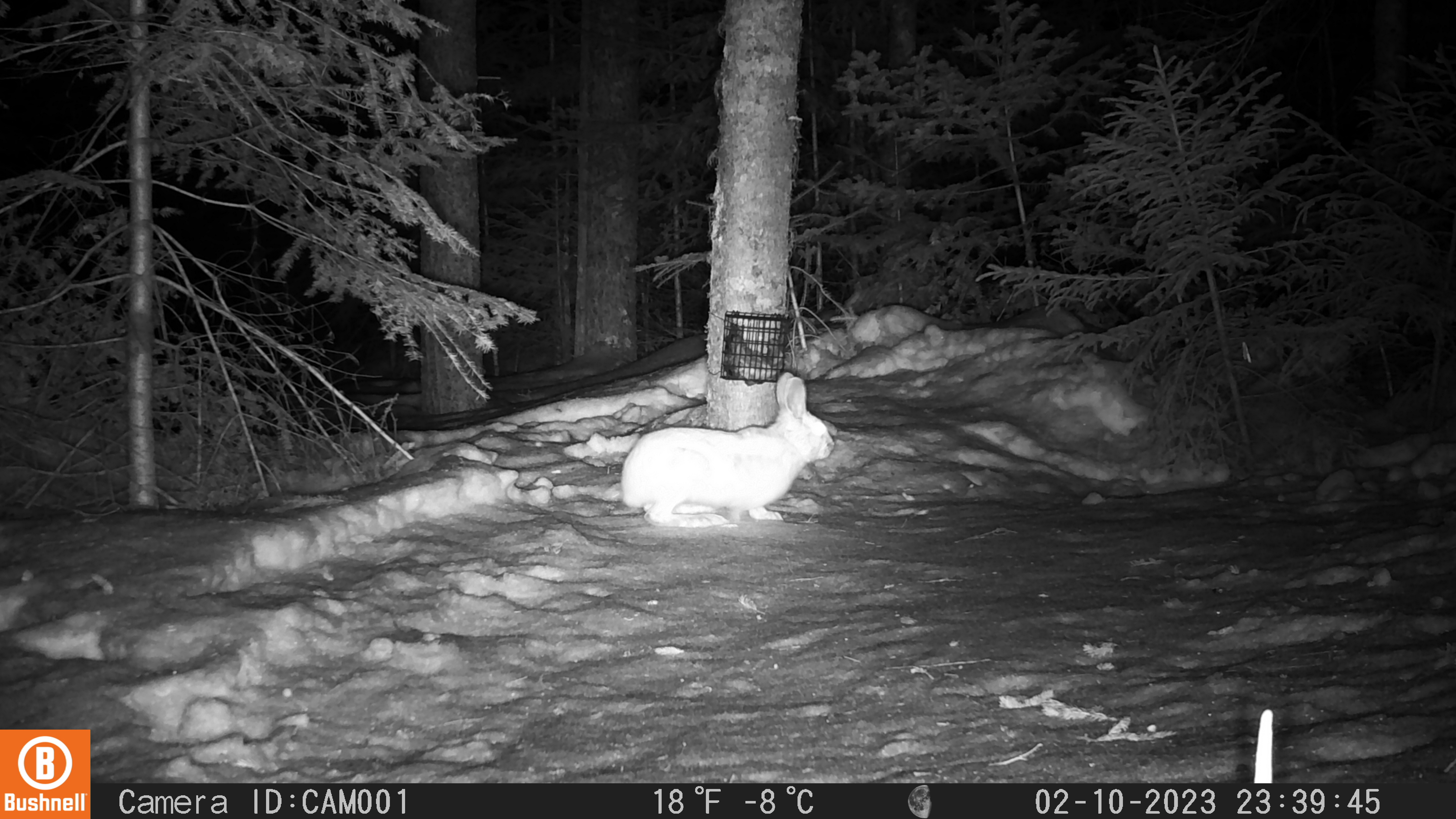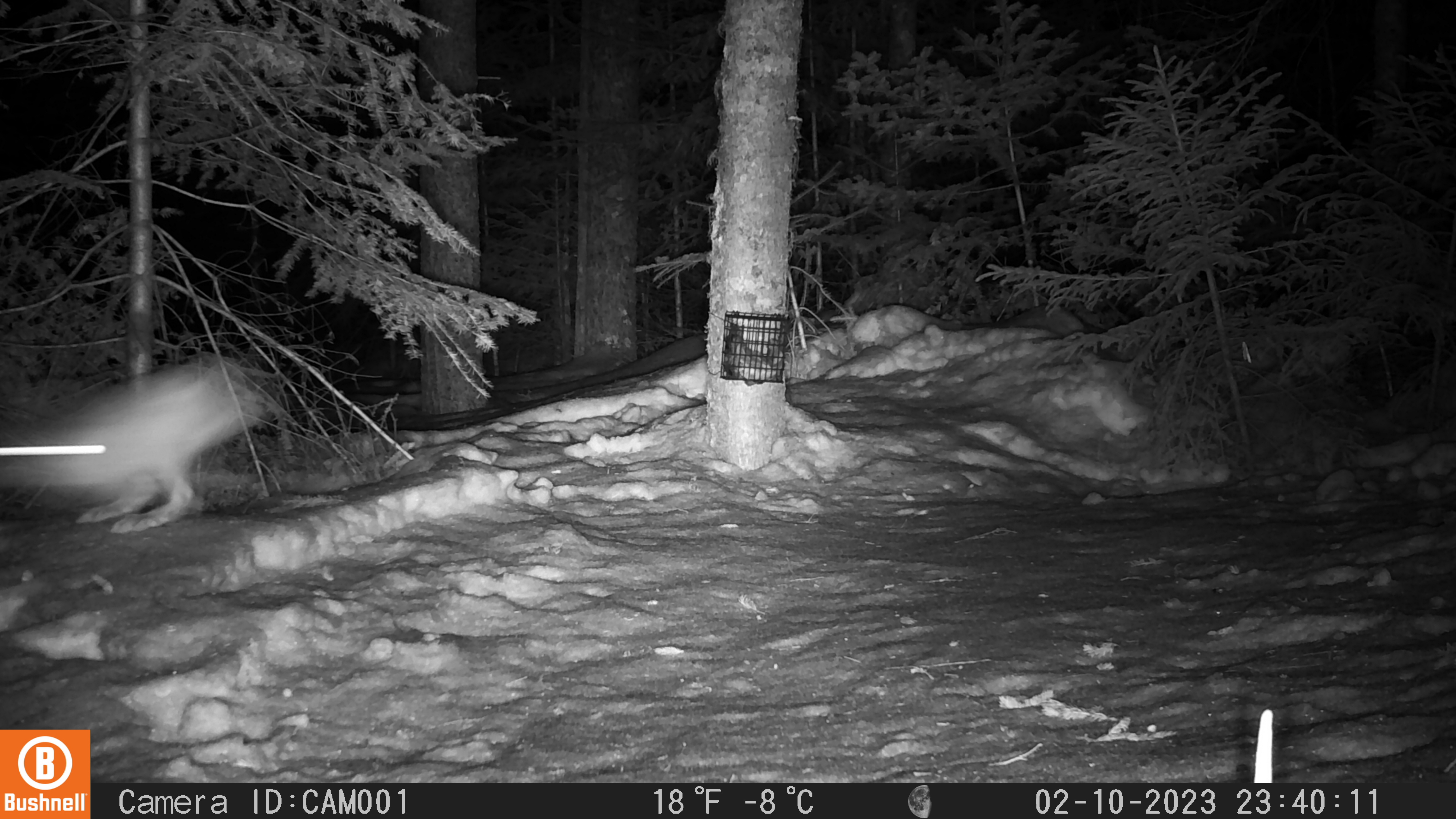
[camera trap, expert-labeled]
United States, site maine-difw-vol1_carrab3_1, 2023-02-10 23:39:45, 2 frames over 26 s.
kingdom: Animalia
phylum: Chordata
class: Mammalia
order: Lagomorpha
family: Leporidae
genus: Lepus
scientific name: Lepus americanus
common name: snowshoe hare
Snowshoe hare (Lepus americanus).